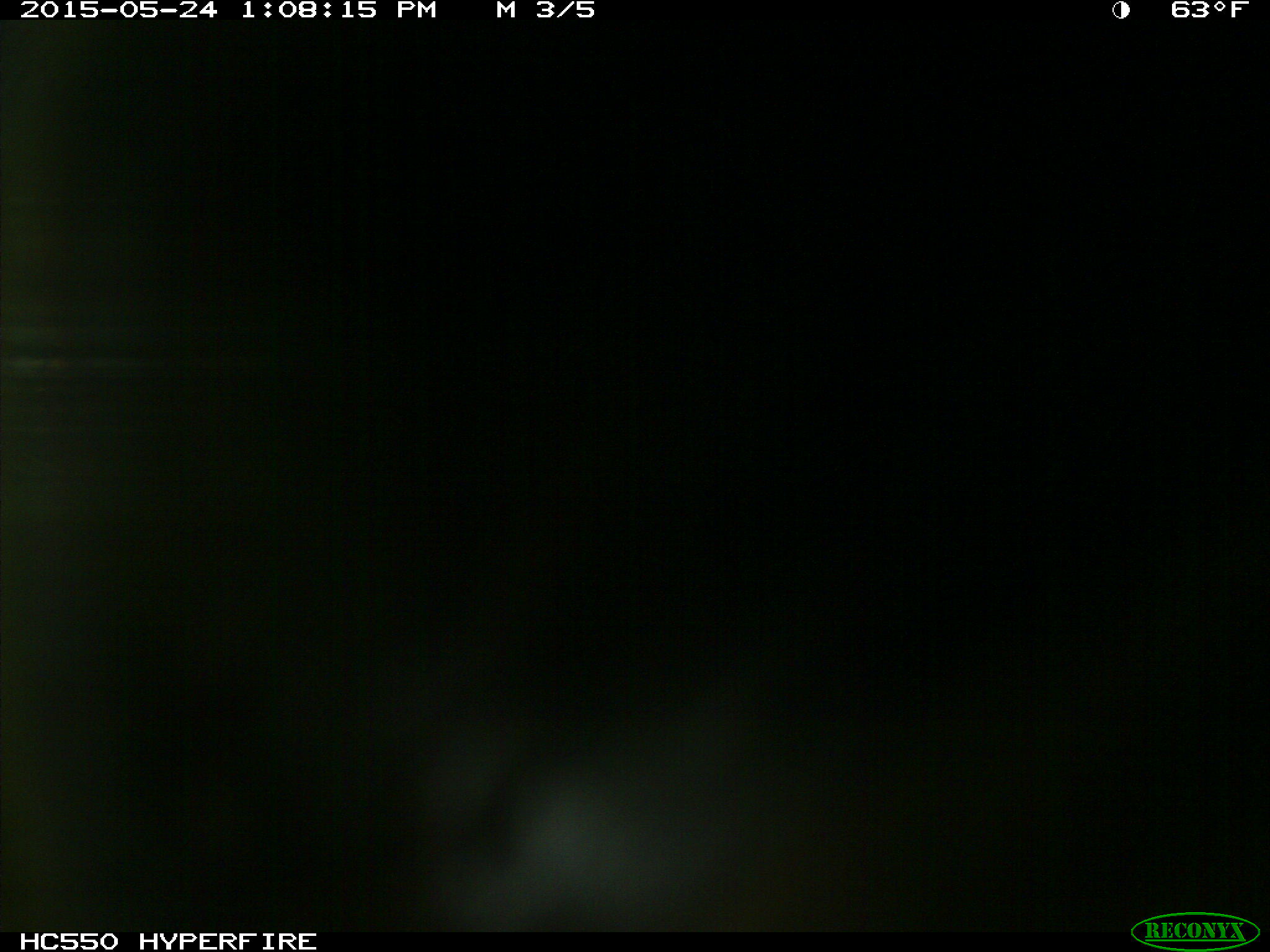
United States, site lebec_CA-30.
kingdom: Animalia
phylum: Chordata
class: Mammalia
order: Artiodactyla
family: Bovidae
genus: Bos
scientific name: Bos taurus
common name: domestic cow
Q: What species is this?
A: Bos taurus (domestic cow).